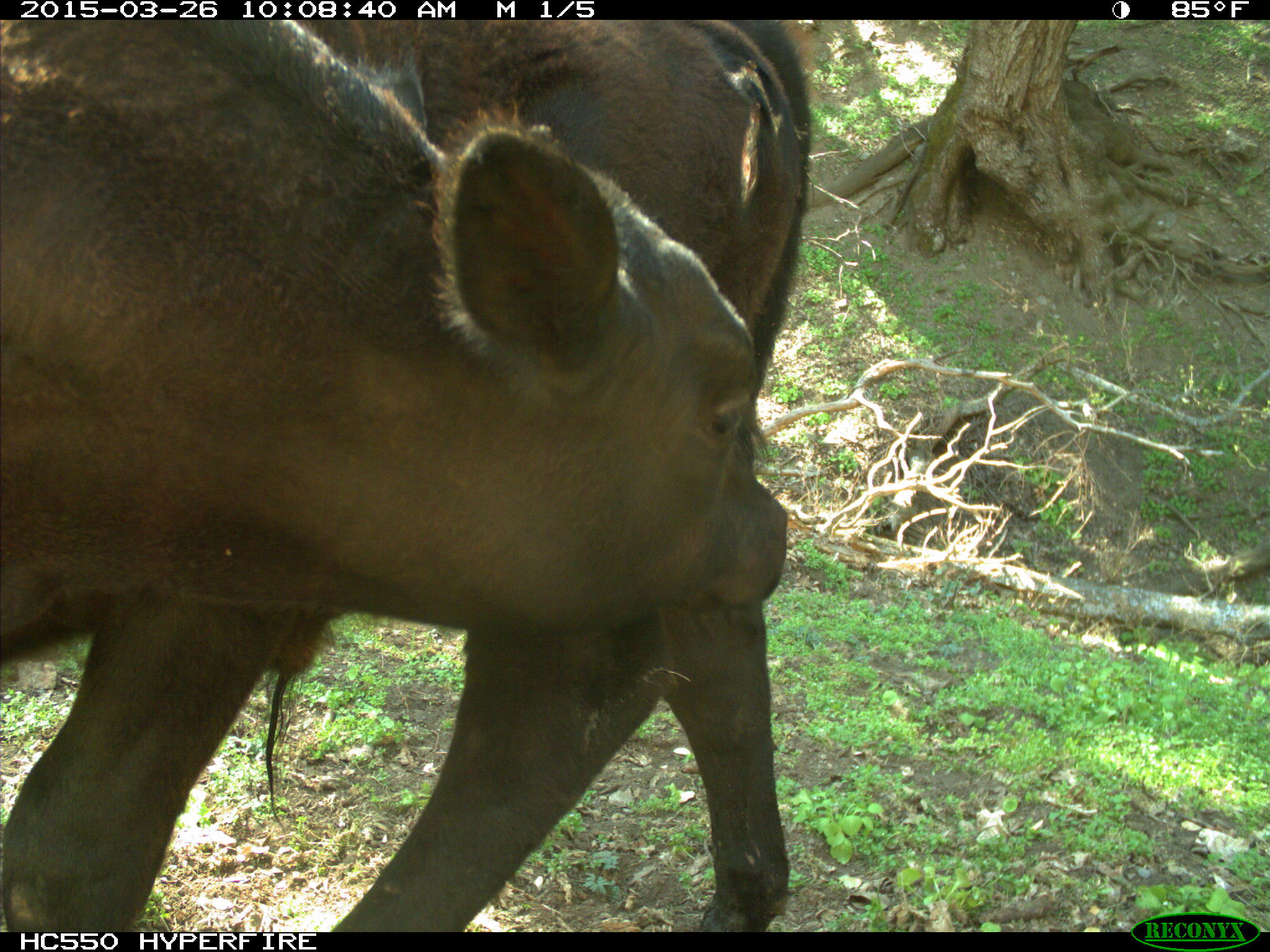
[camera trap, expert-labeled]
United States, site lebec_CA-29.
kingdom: Animalia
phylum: Chordata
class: Mammalia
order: Artiodactyla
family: Bovidae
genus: Bos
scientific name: Bos taurus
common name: domestic cow